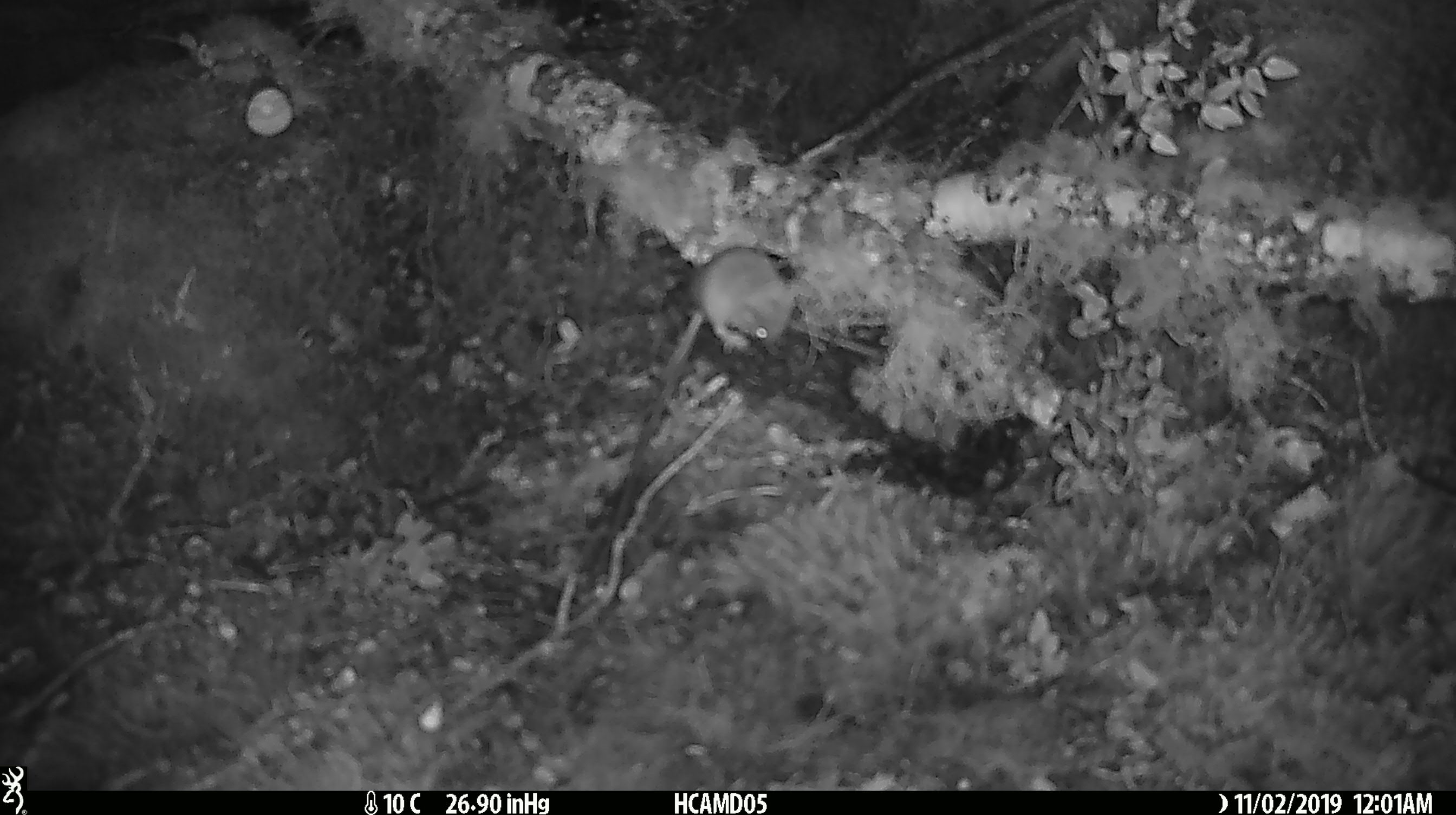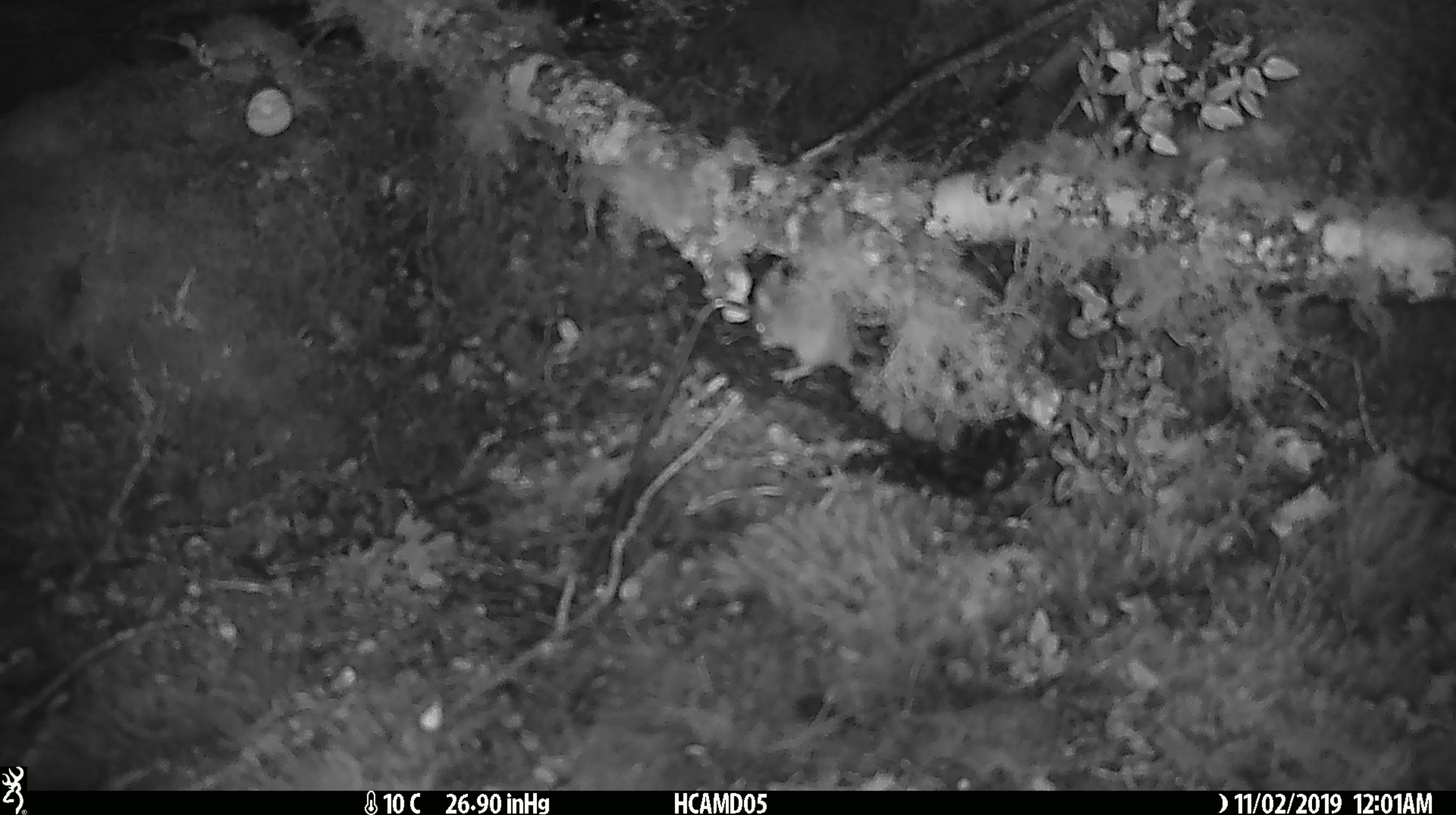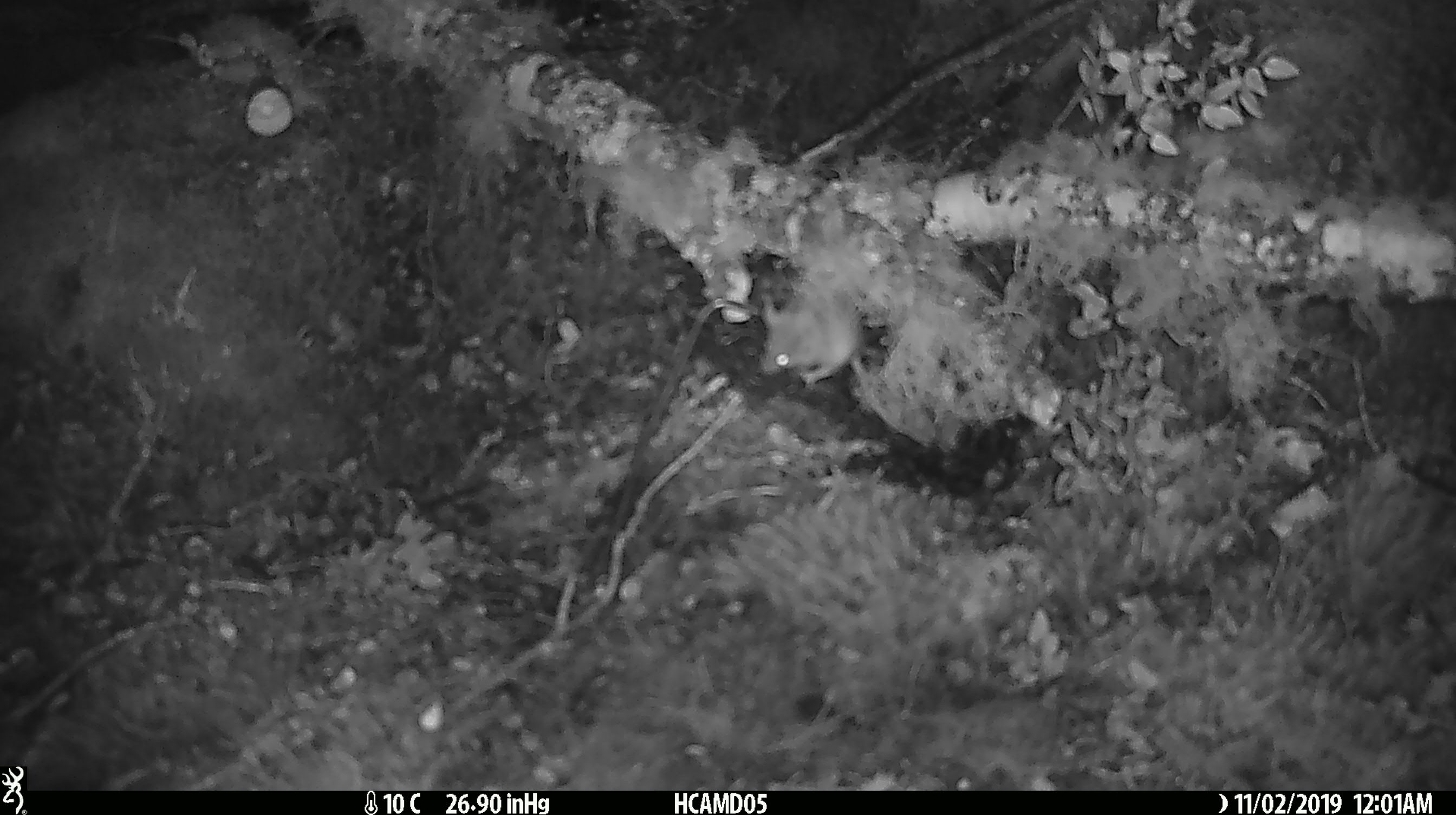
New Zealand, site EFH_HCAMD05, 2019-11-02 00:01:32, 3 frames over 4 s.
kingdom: Animalia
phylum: Chordata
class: Mammalia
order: Rodentia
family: Muridae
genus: Mus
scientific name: Mus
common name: mouse